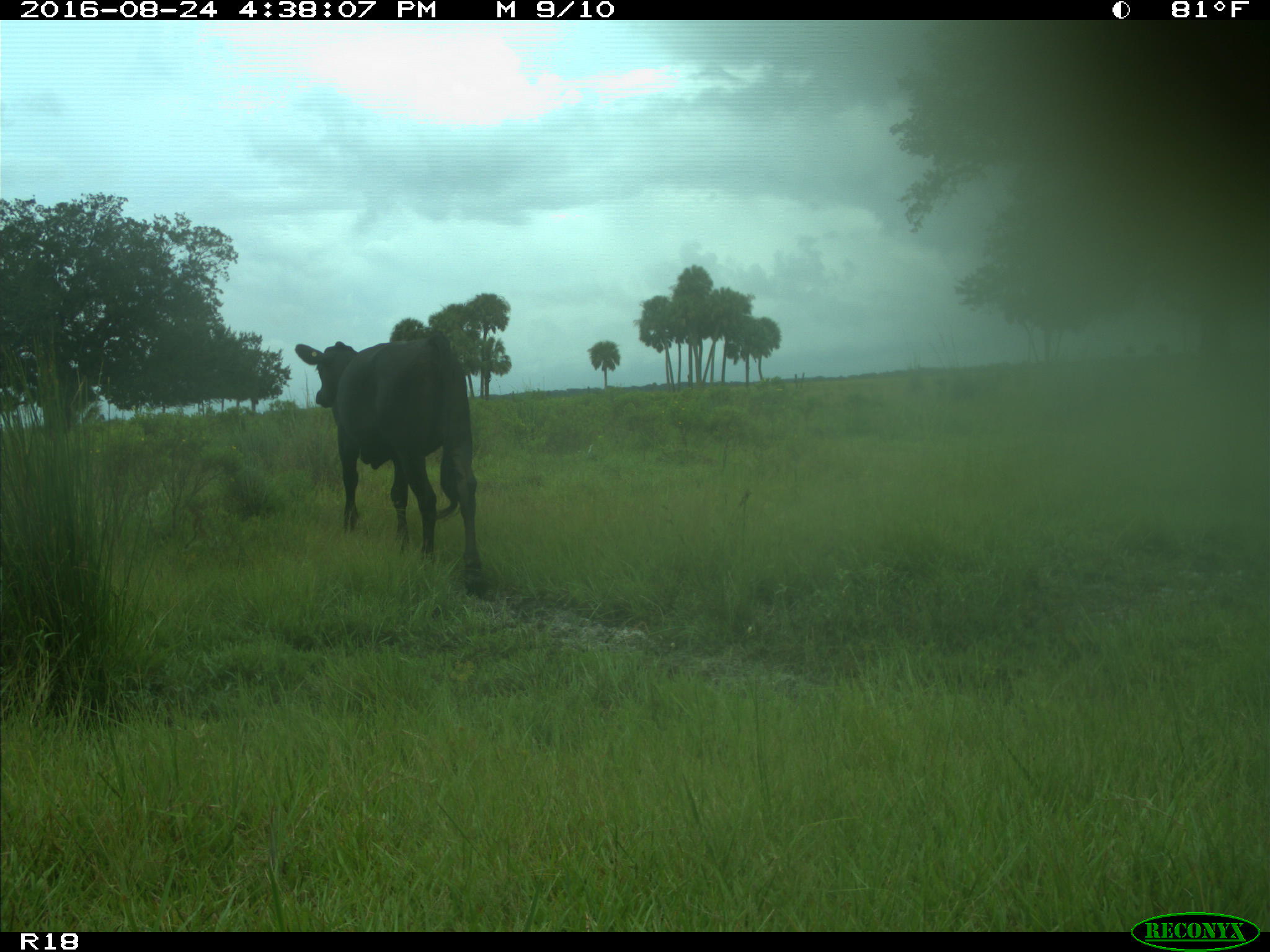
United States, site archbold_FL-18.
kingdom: Animalia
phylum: Chordata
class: Mammalia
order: Artiodactyla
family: Bovidae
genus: Bos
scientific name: Bos taurus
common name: domestic cow